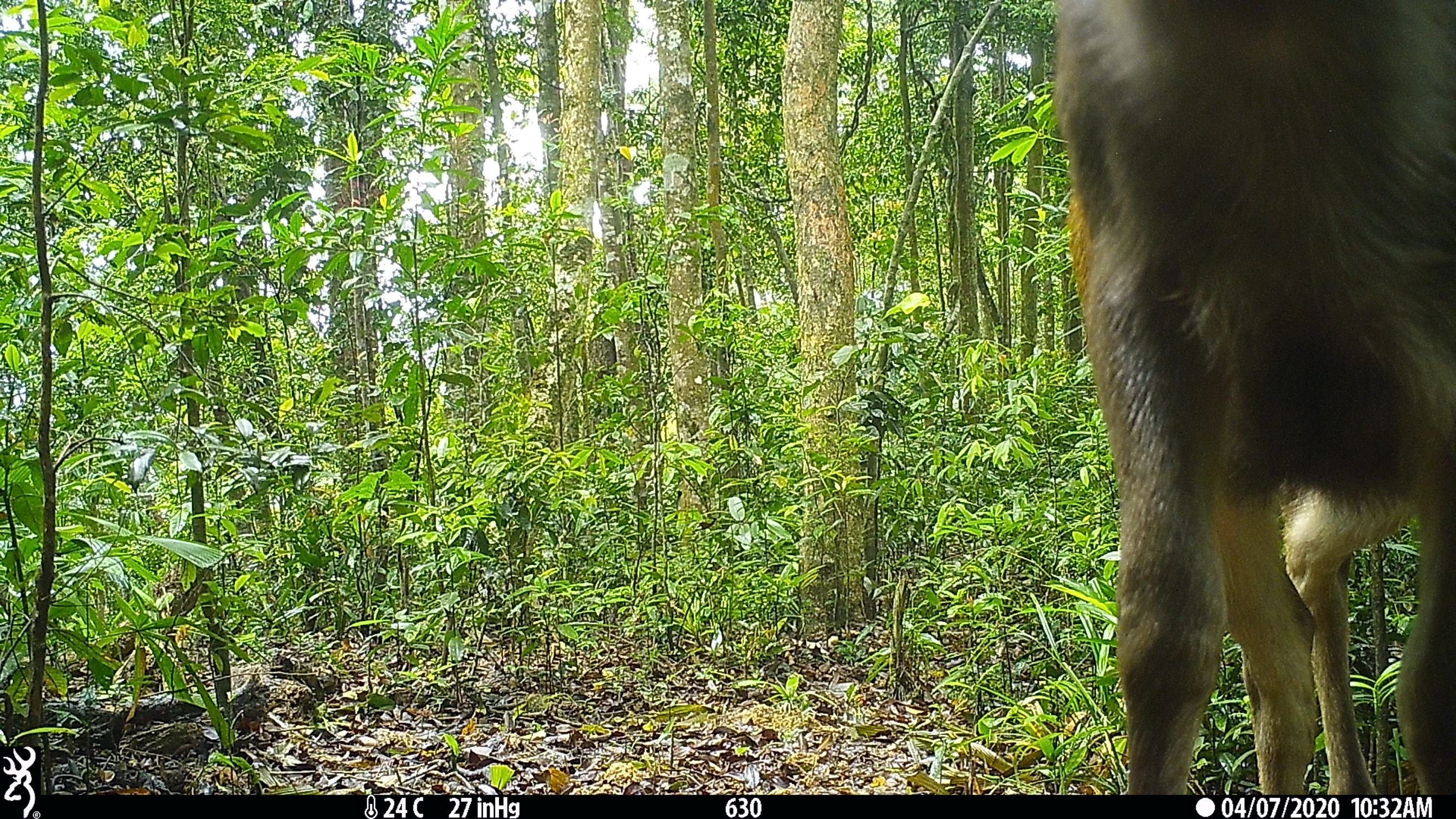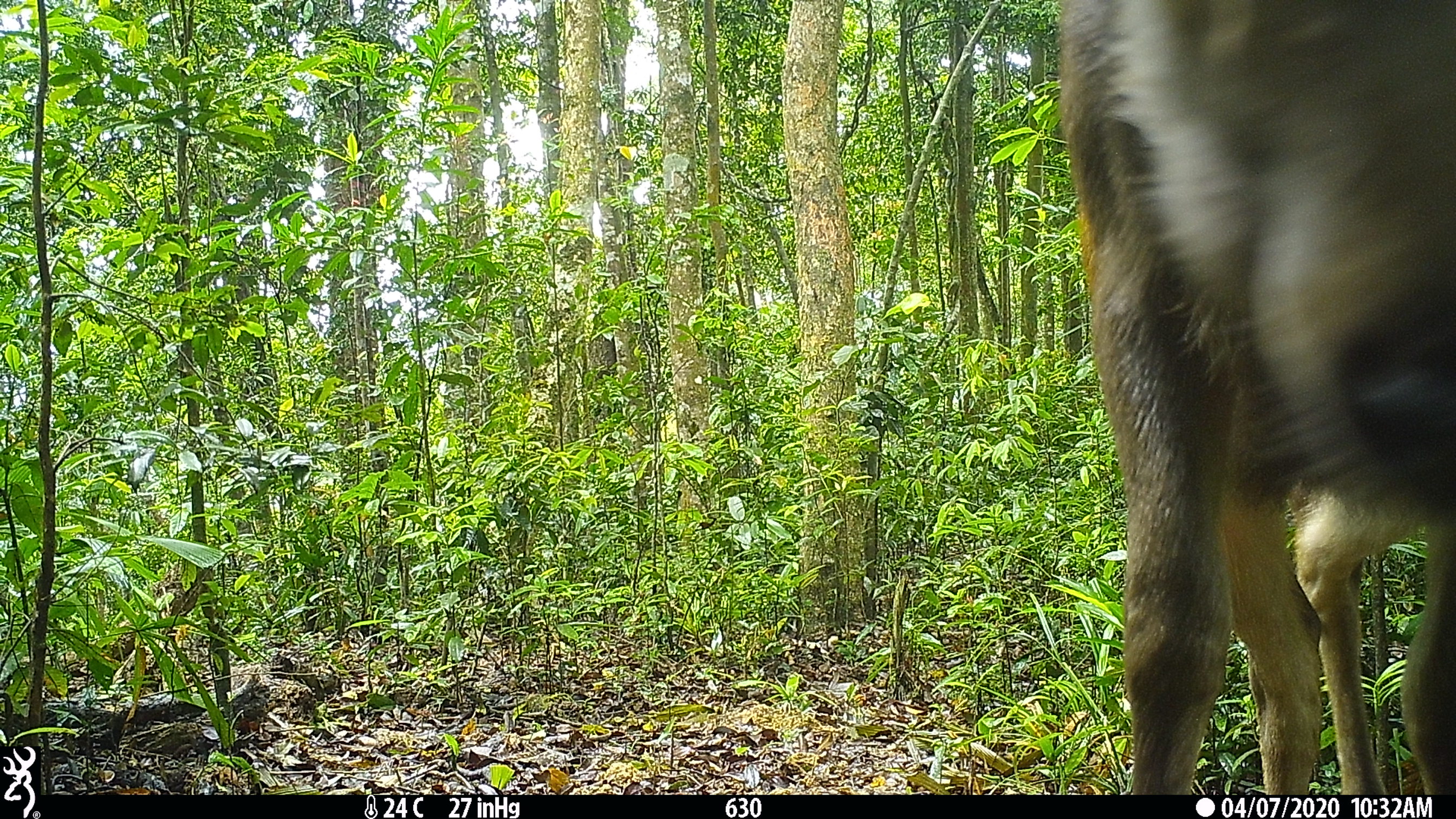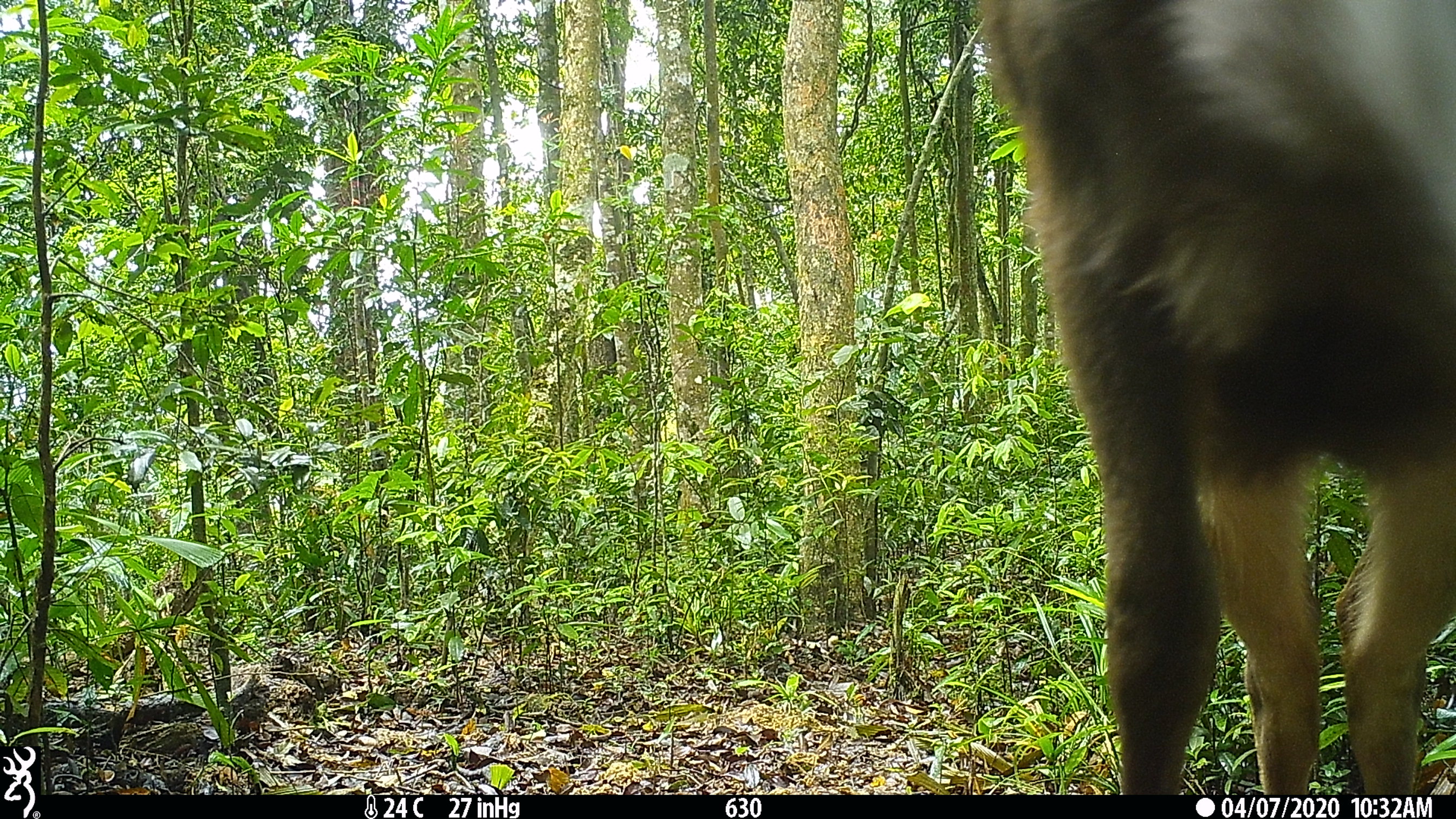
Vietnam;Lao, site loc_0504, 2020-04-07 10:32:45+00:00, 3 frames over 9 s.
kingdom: Animalia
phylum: Chordata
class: Mammalia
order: Artiodactyla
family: Cervidae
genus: Rusa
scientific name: Rusa unicolor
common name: sambar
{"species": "sambar (Rusa unicolor)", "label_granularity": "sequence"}